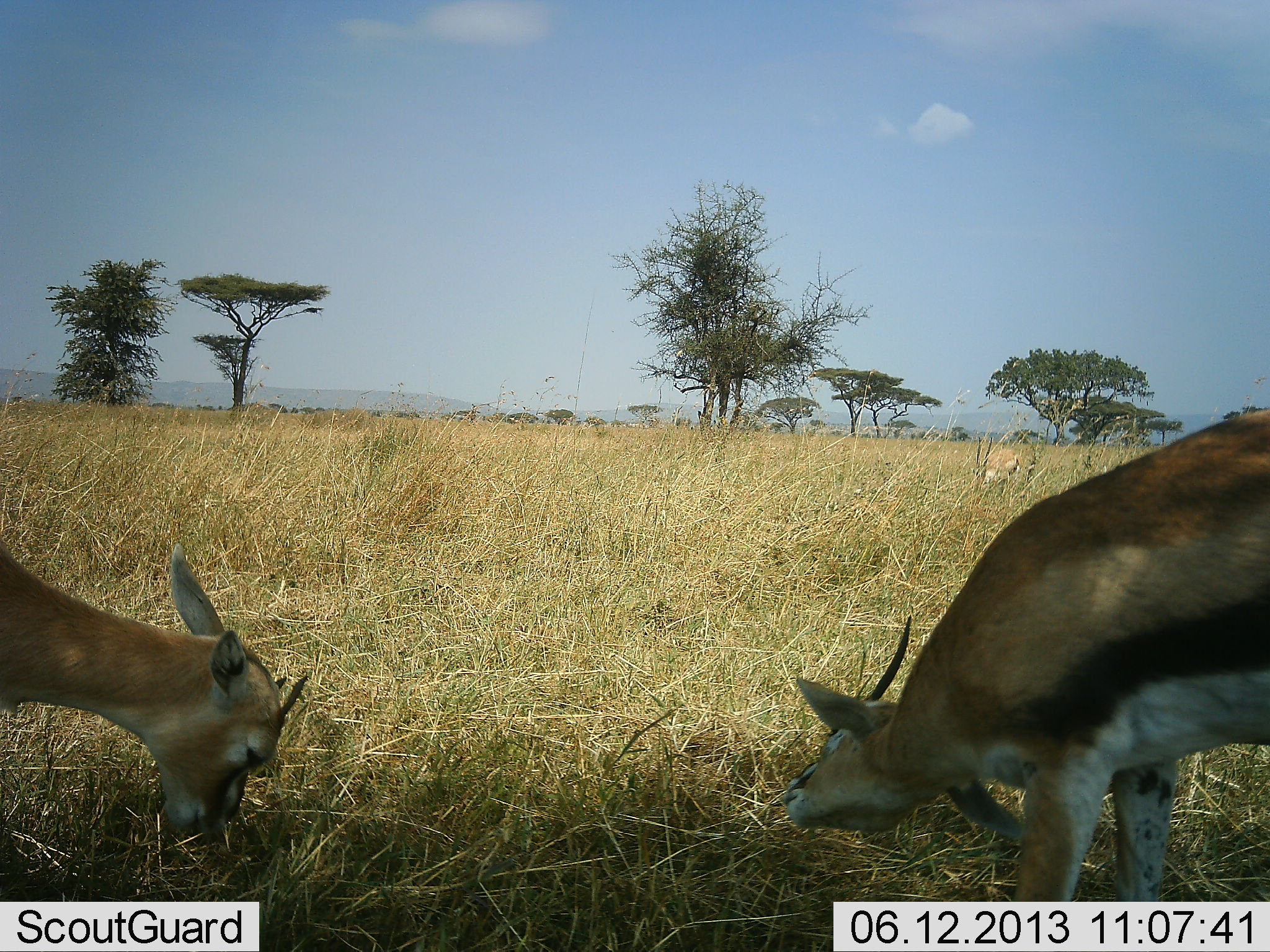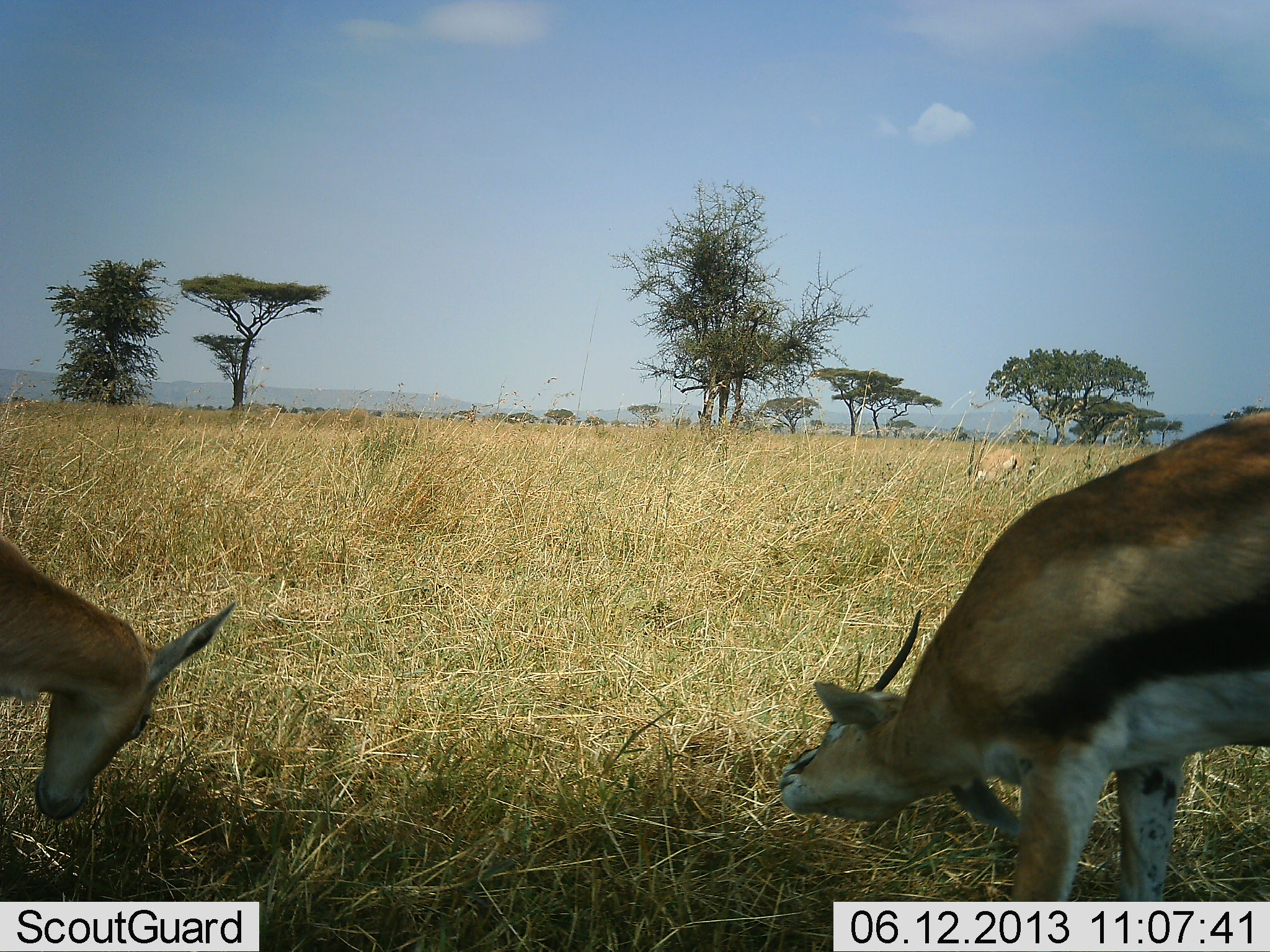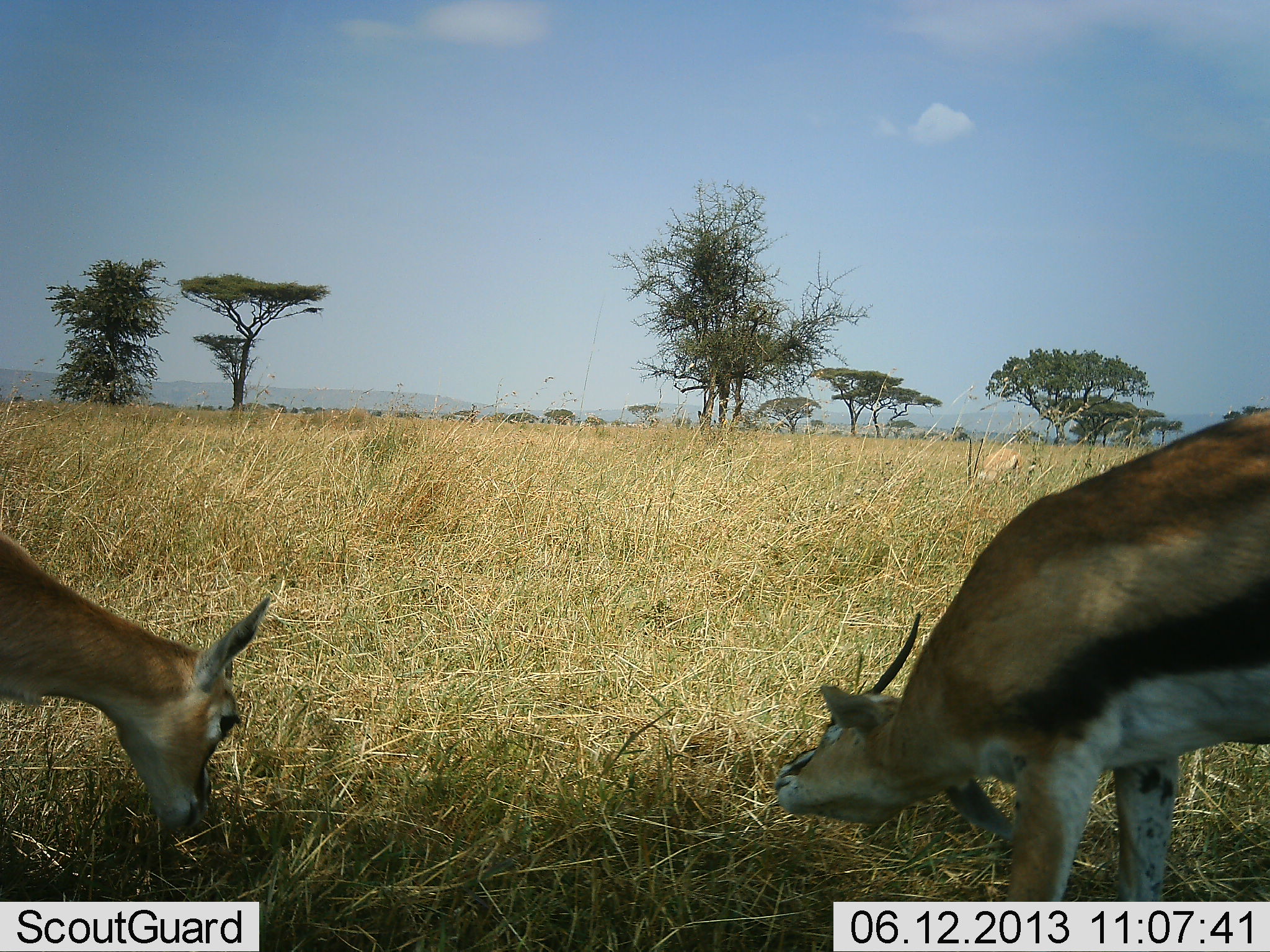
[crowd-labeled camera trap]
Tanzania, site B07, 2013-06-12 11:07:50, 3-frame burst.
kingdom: Animalia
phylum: Chordata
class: Mammalia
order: Artiodactyla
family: Bovidae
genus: Eudorcas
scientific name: Eudorcas thomsonii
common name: thomson's gazelle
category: gazellethomsons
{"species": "gazellethomsons (thomson's gazelle) (Eudorcas thomsonii)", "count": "2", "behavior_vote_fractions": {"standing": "43%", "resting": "0%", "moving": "10%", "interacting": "7%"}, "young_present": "0%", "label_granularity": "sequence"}